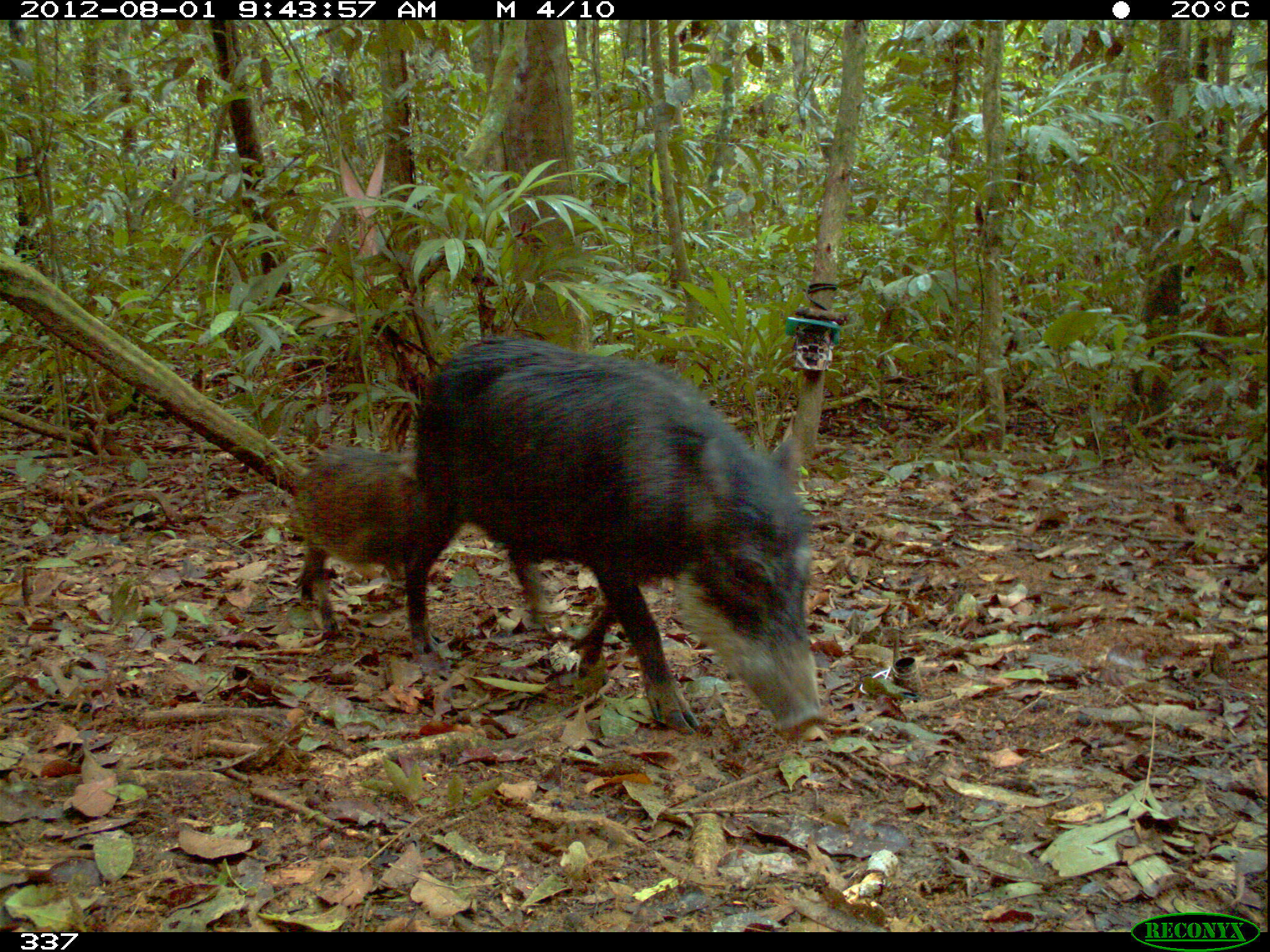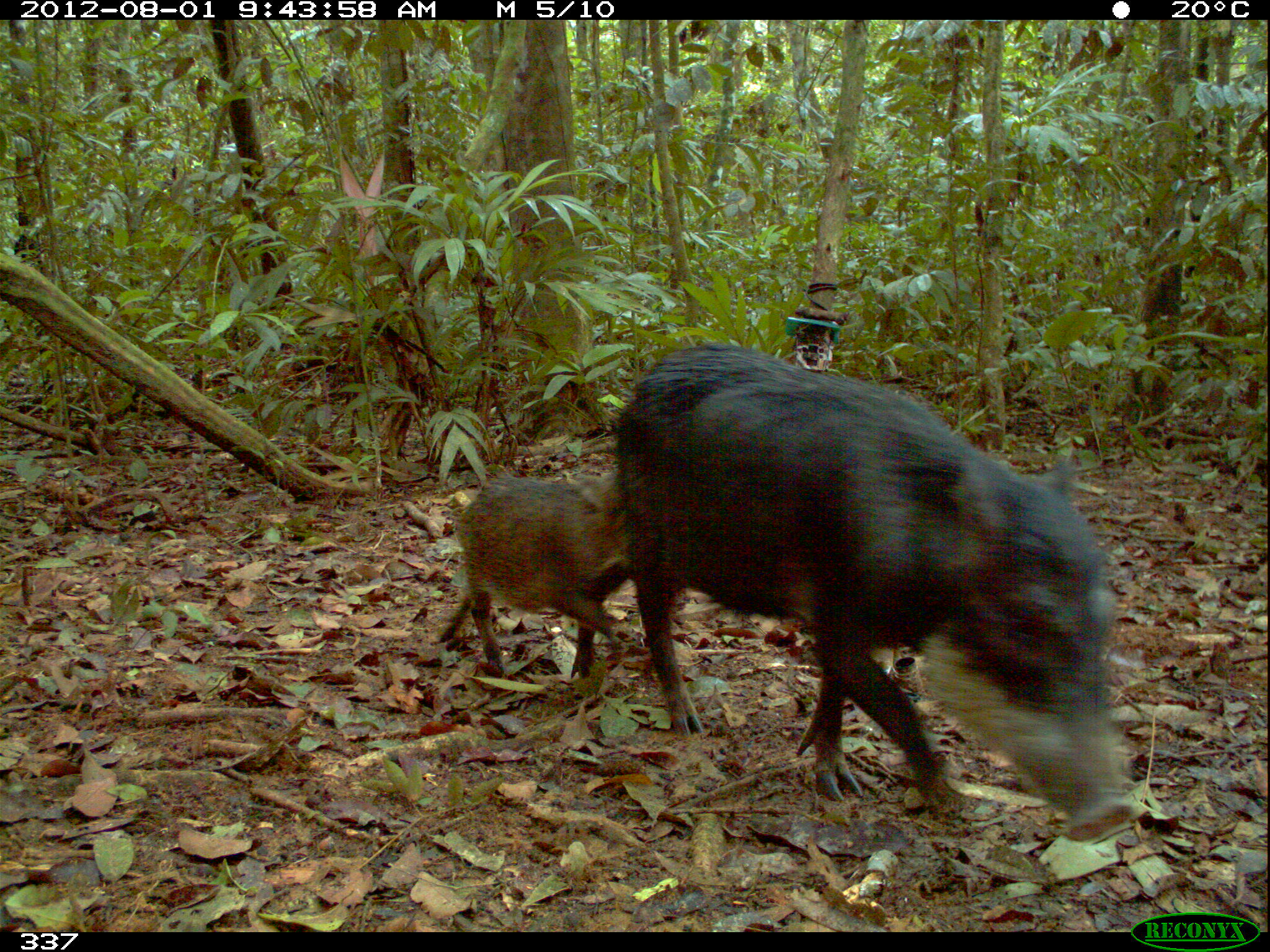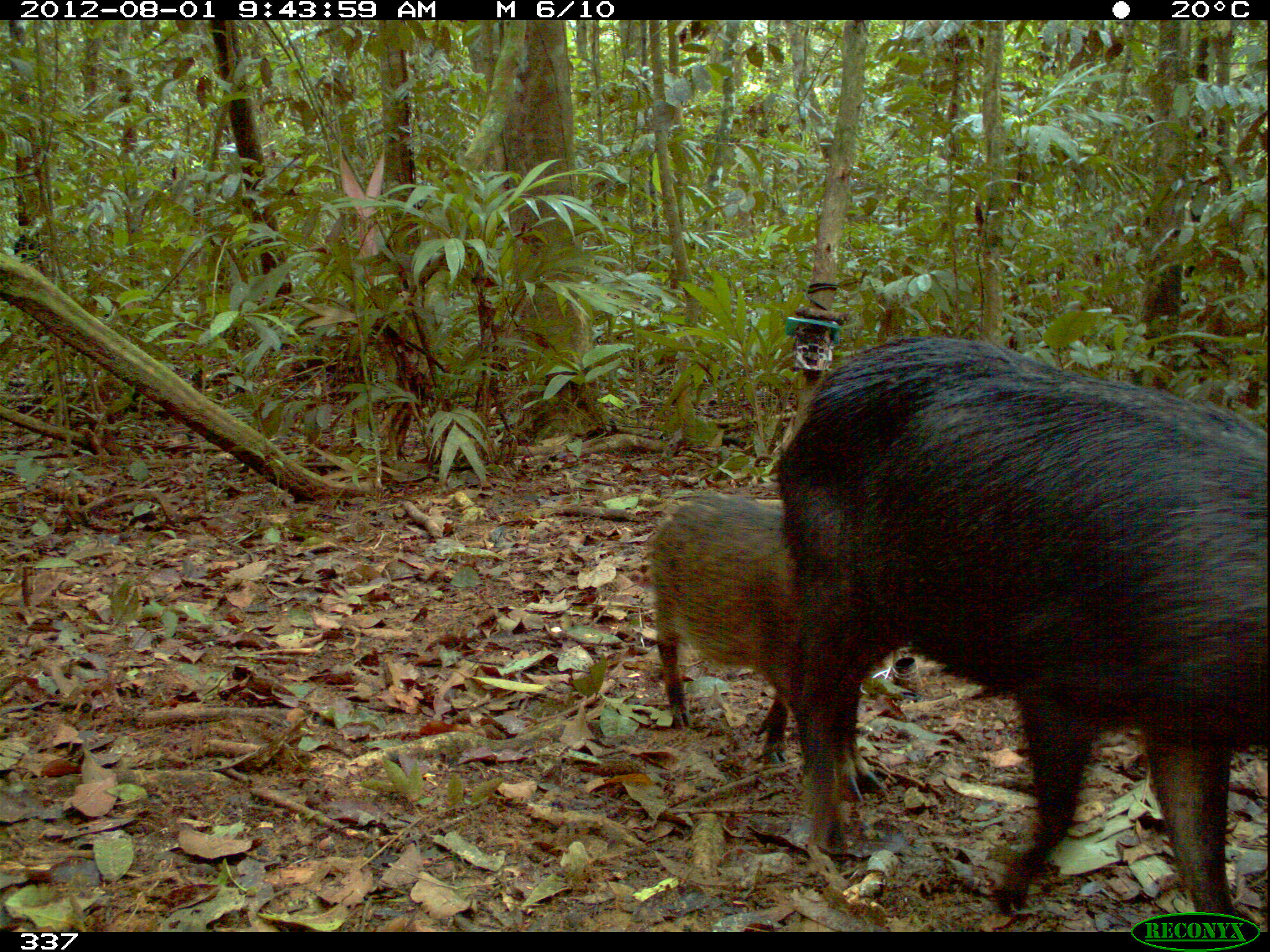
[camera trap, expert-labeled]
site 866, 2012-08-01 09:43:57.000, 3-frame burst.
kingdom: Animalia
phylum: Chordata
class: Mammalia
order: Artiodactyla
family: Tayassuidae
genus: Tayassu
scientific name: Tayassu pecari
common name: white-lipped peccary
Tayassu pecari (white-lipped peccary).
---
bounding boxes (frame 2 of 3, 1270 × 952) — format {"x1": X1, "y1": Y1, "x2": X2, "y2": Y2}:
tayassu pecari: {"x1": 617, "y1": 344, "x2": 1145, "y2": 841}; {"x1": 427, "y1": 465, "x2": 650, "y2": 677}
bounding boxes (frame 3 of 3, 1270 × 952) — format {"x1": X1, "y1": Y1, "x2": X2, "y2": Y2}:
tayassu pecari: {"x1": 775, "y1": 333, "x2": 1270, "y2": 928}; {"x1": 645, "y1": 488, "x2": 891, "y2": 801}